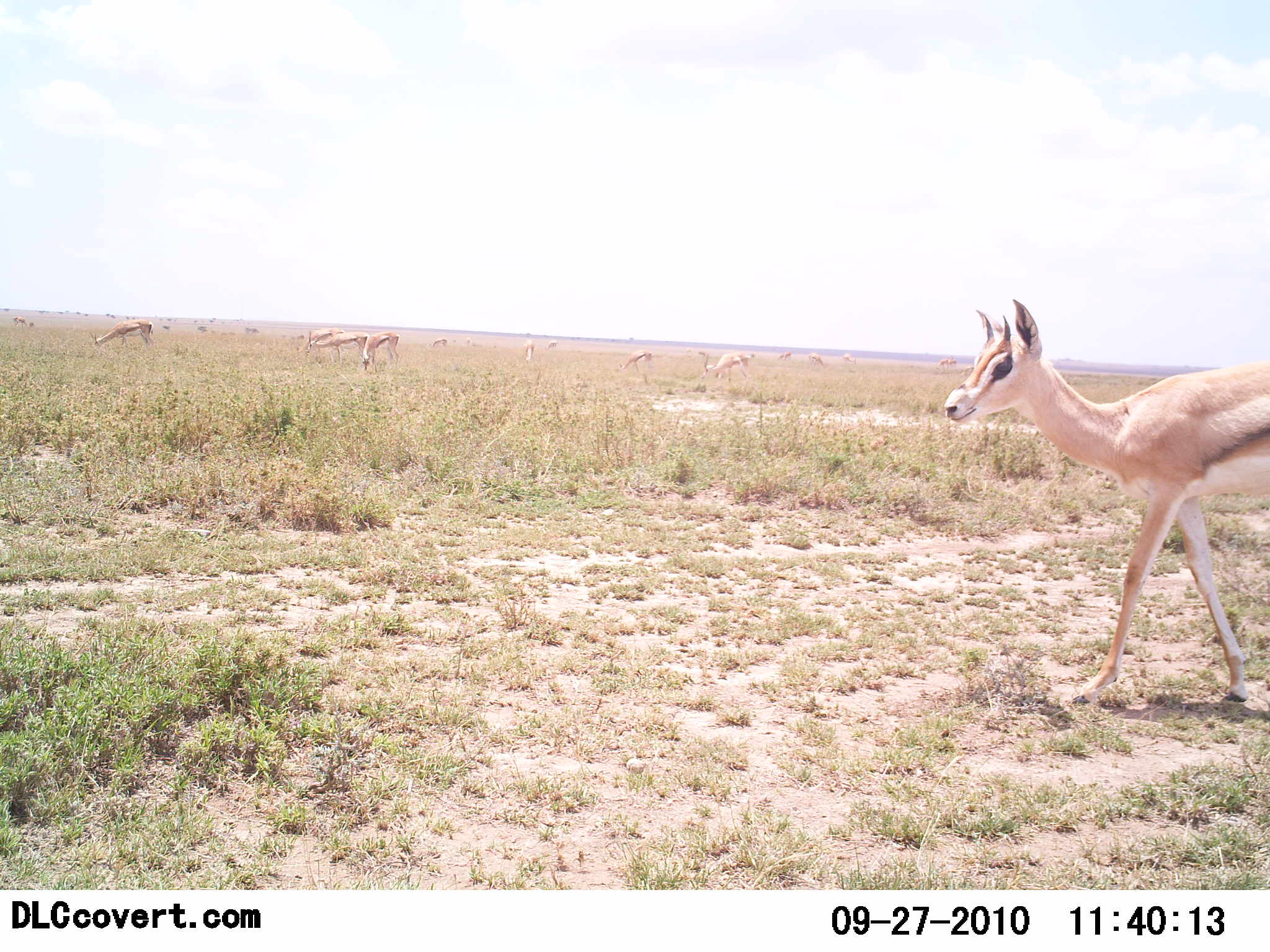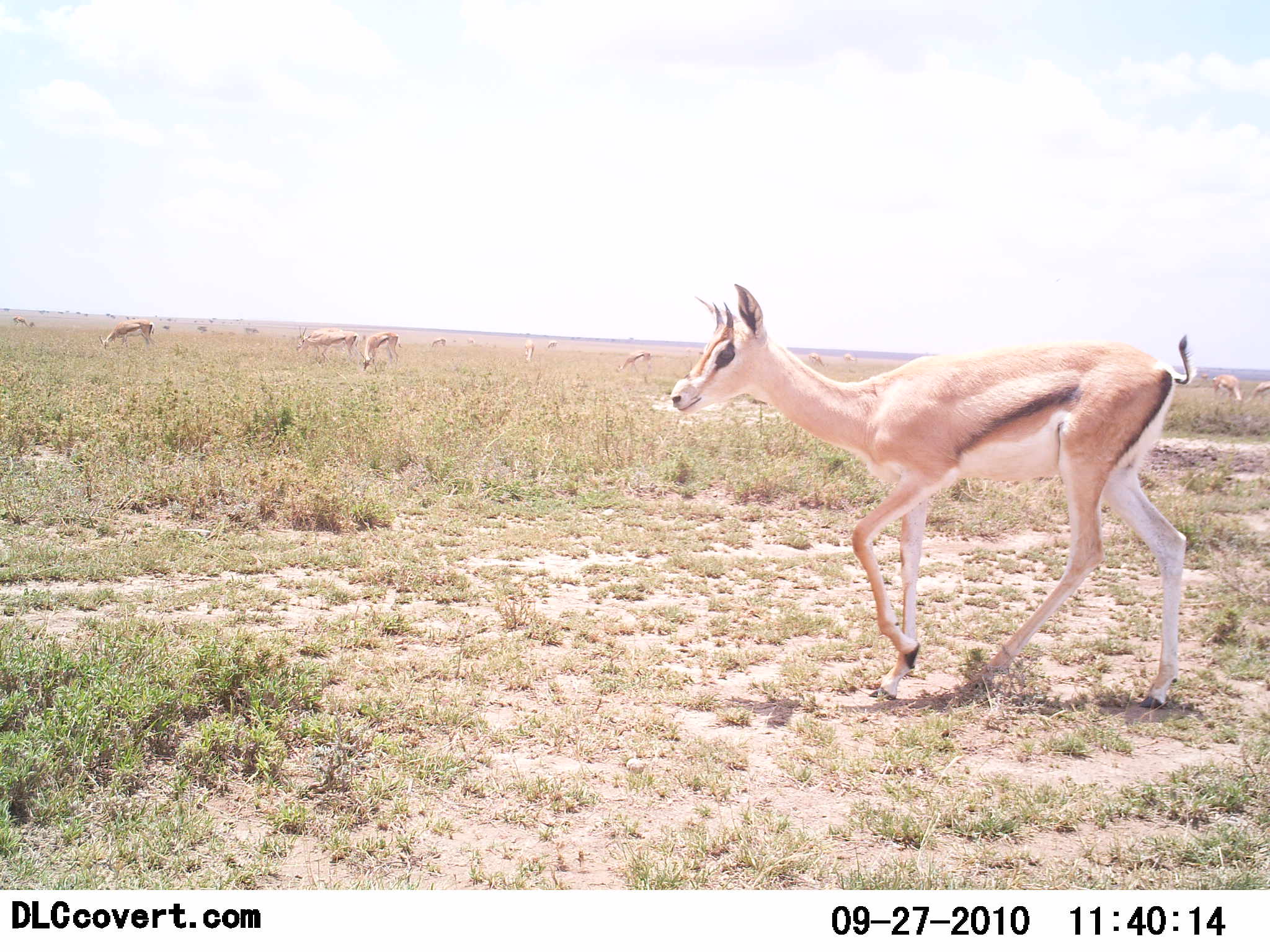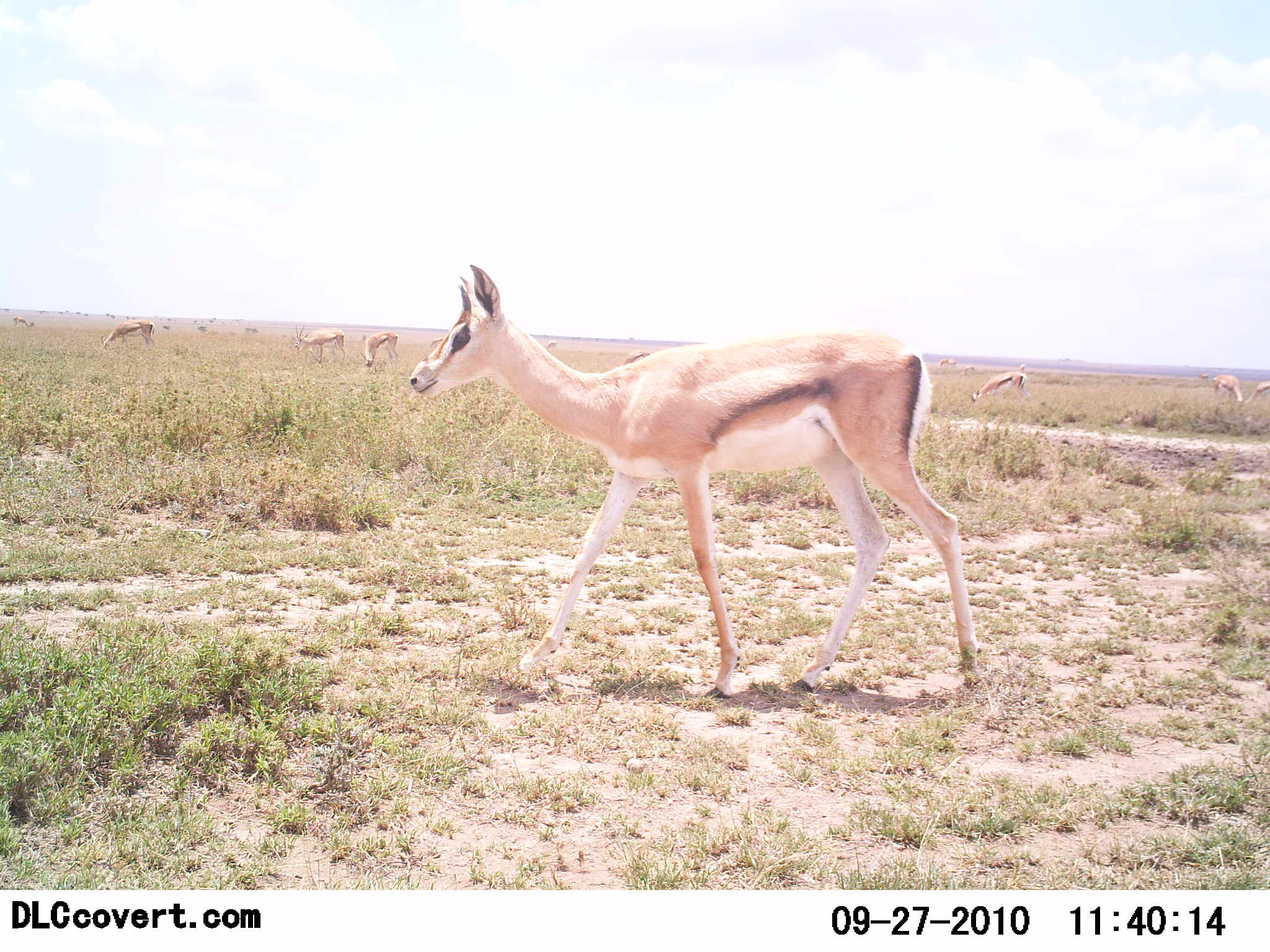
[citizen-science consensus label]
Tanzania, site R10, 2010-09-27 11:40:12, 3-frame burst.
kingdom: Animalia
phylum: Chordata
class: Mammalia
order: Artiodactyla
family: Bovidae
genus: Eudorcas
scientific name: Eudorcas thomsonii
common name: thomson's gazelle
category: gazellethomsons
Gazellethomsons (thomson's gazelle) (Eudorcas thomsonii), count 11-50. Behavior (volunteer vote fractions): standing 25%, resting 8%, moving 100%, interacting 0%. Young present (vote fraction): 0%. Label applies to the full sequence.